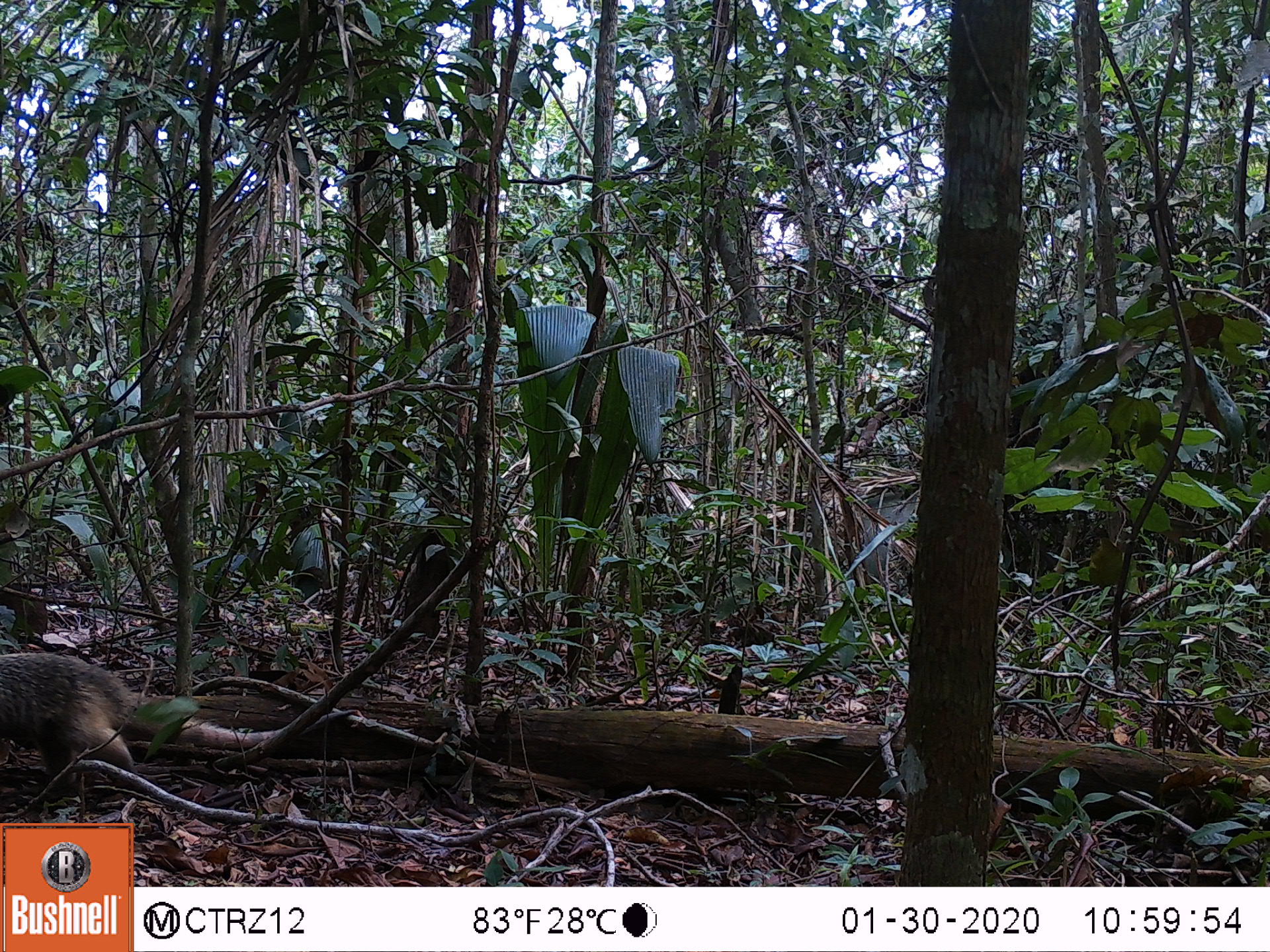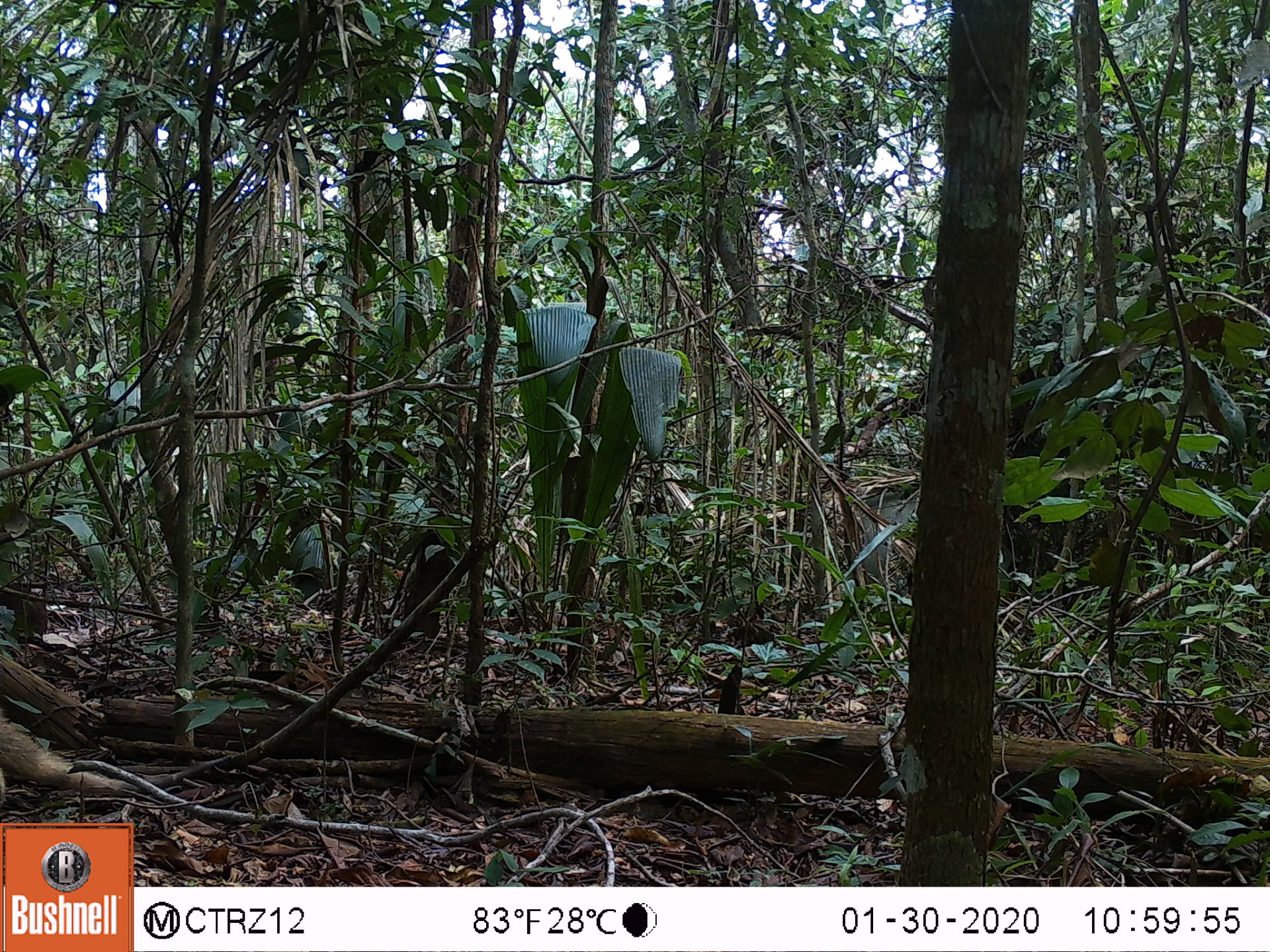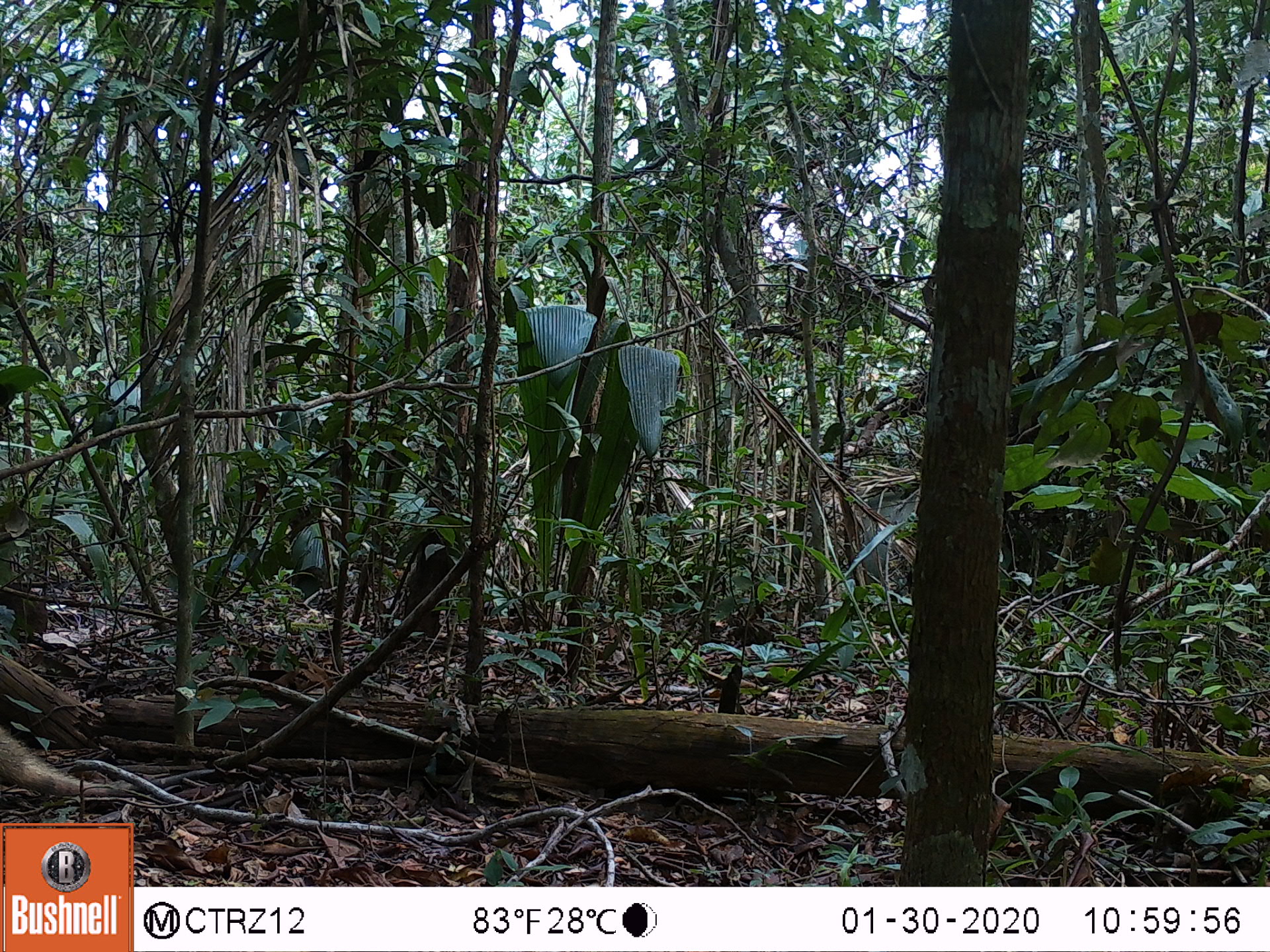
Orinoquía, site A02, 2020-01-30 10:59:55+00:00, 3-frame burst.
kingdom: Animalia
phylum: Chordata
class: Mammalia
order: Pilosa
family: Myrmecophagidae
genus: Tamandua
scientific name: Tamandua tetradactyla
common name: southern tamandua